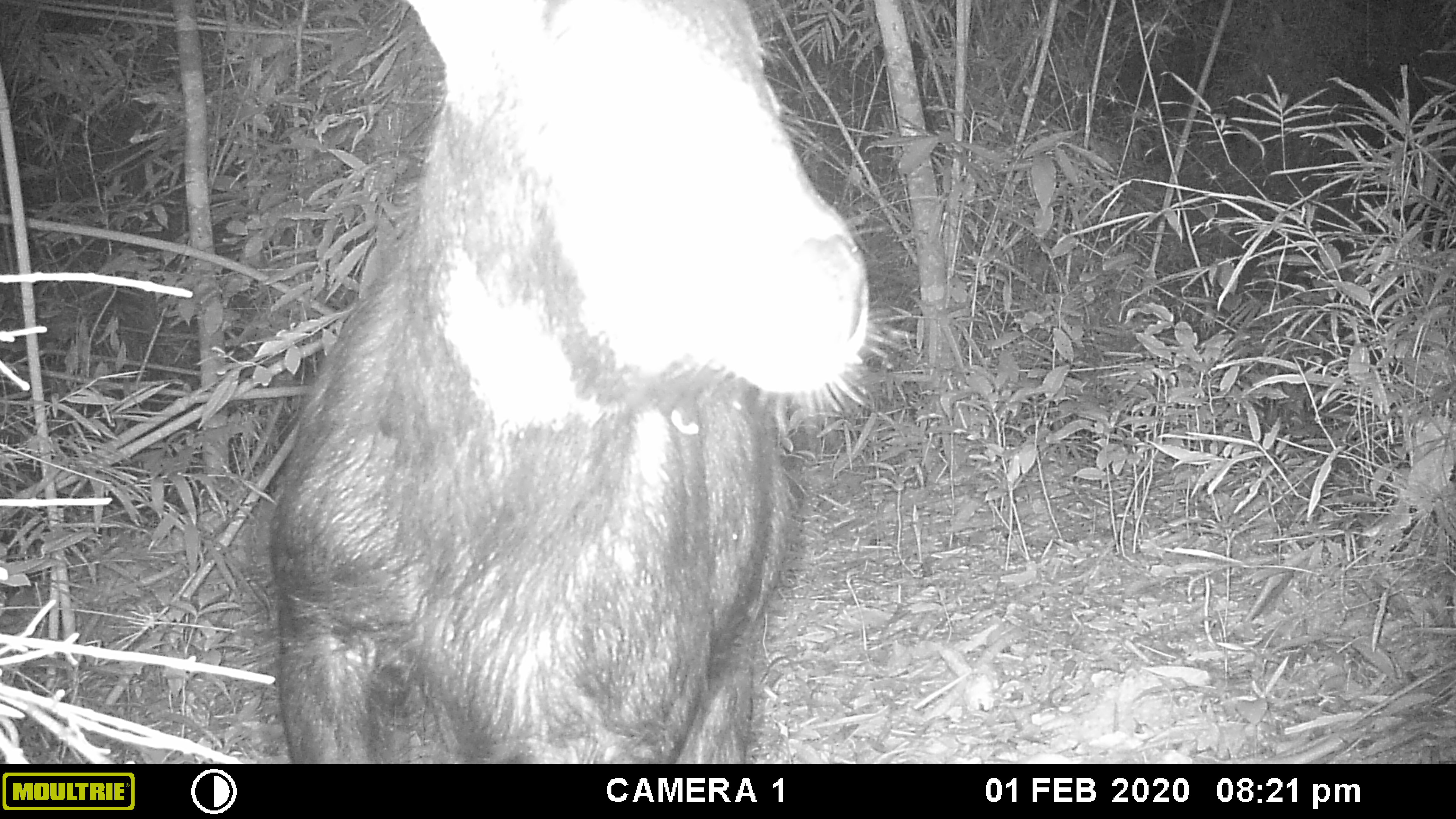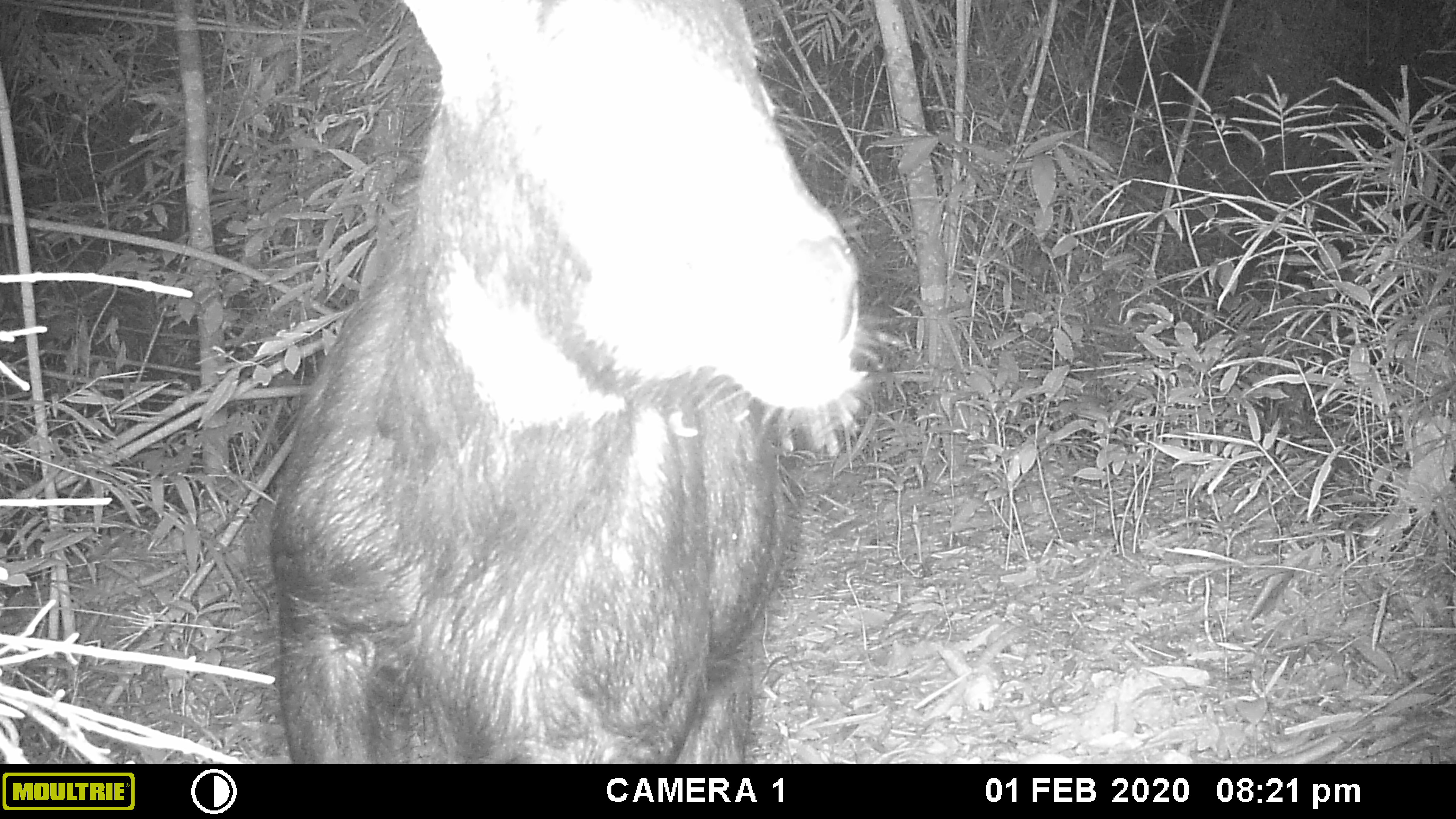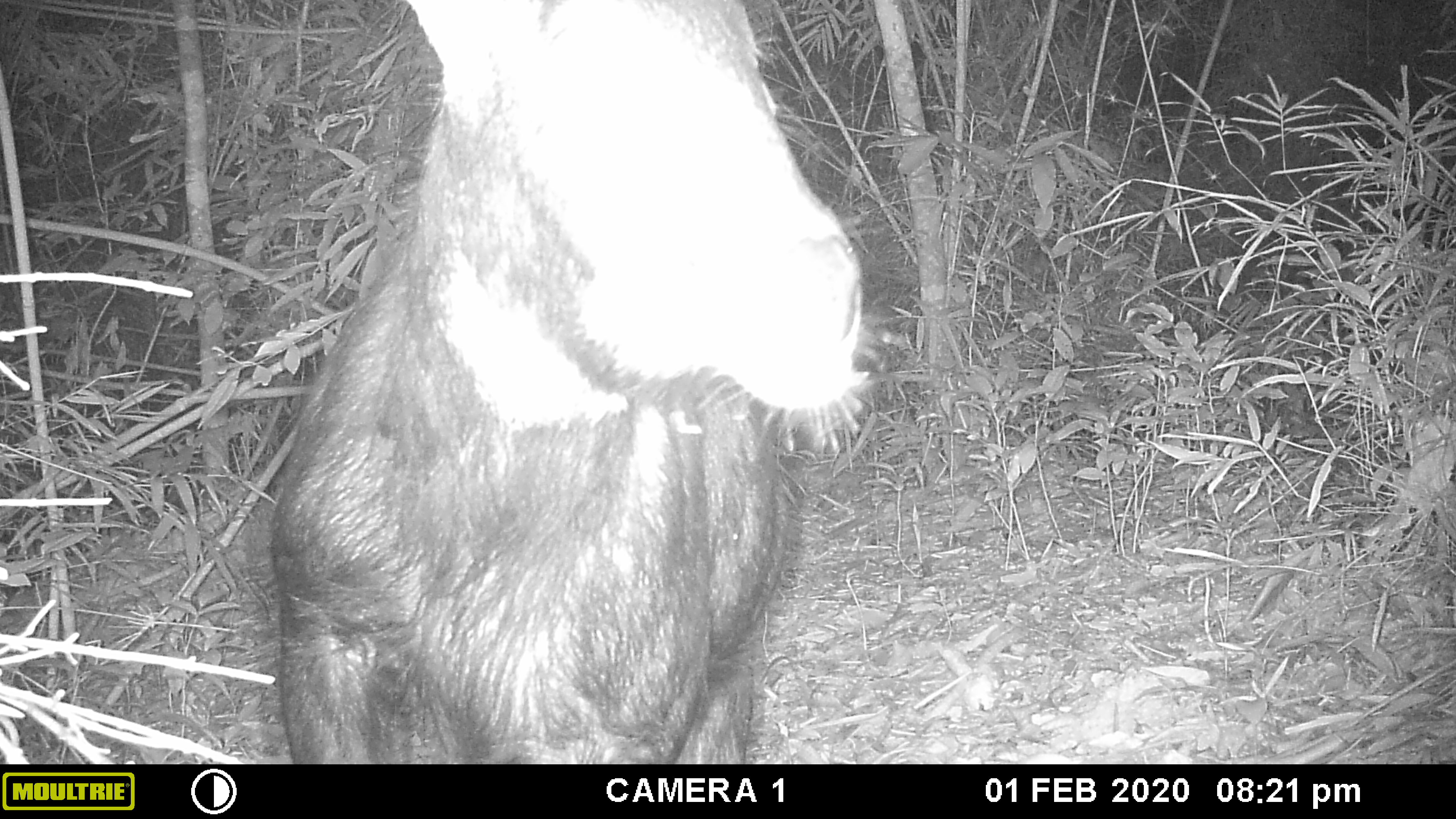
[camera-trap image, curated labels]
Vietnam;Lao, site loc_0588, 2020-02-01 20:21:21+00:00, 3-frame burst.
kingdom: Animalia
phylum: Chordata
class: Mammalia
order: Artiodactyla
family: Bovidae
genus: Capricornis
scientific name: Capricornis sumatraensis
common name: chinese serow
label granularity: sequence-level